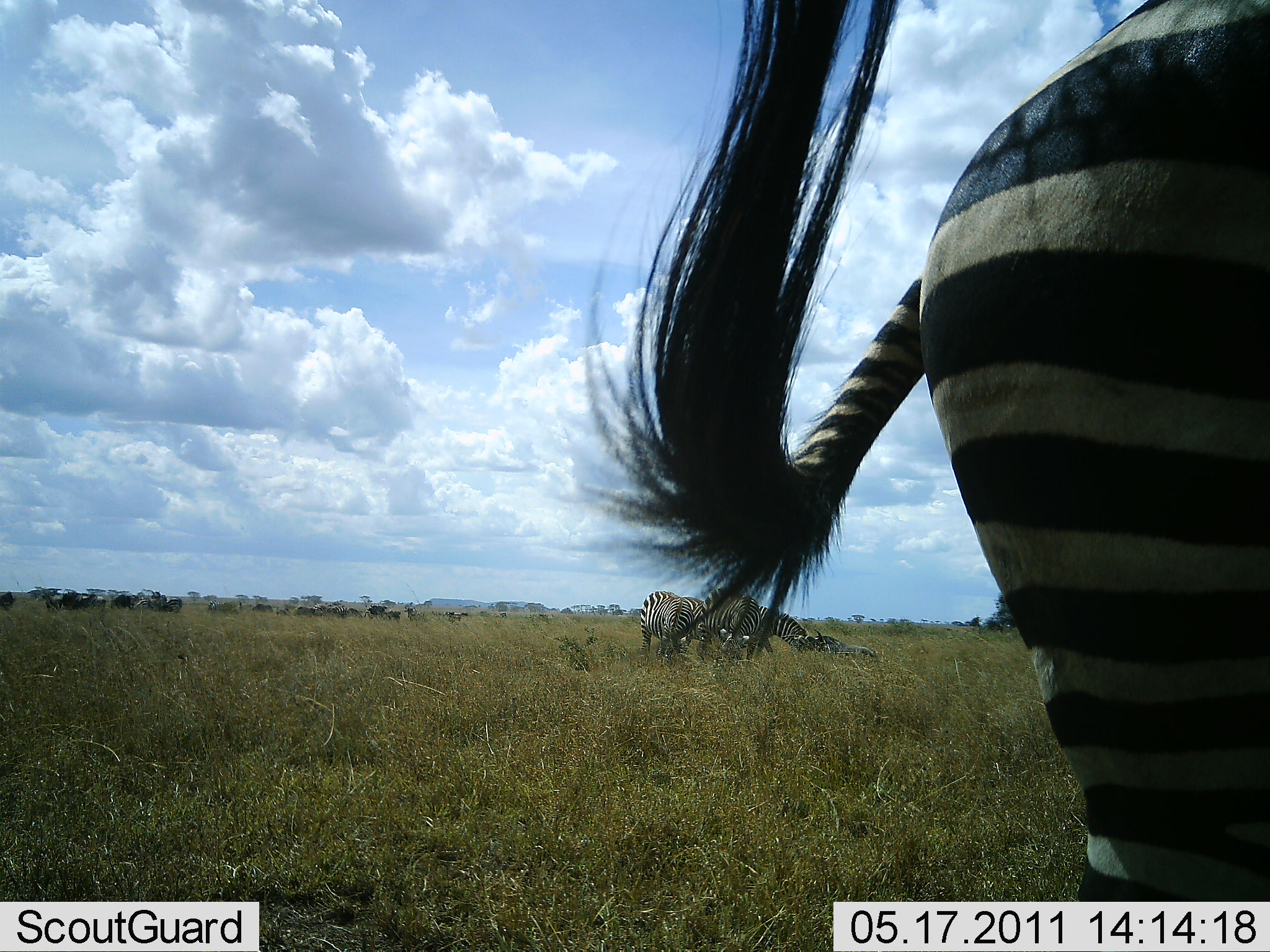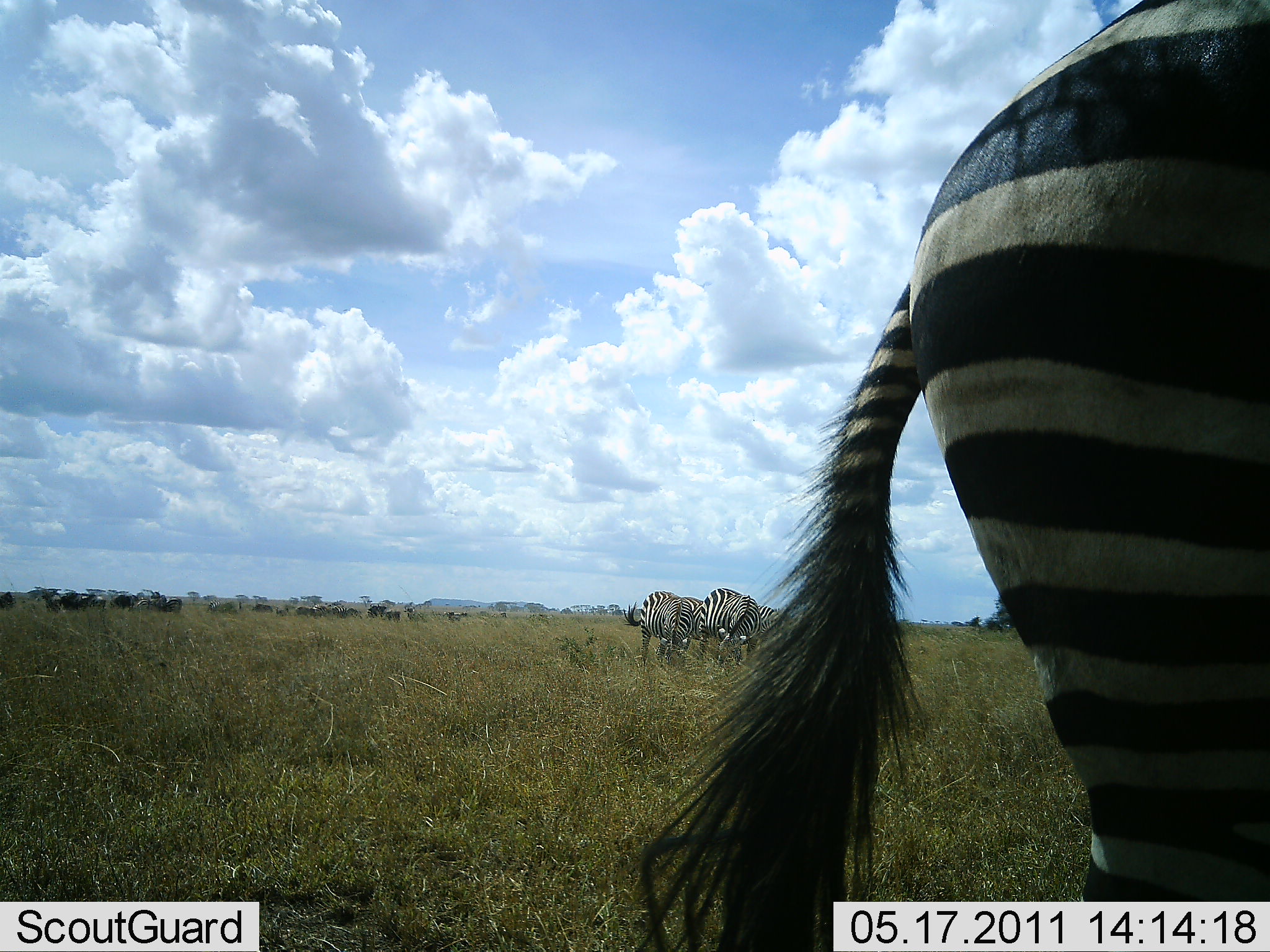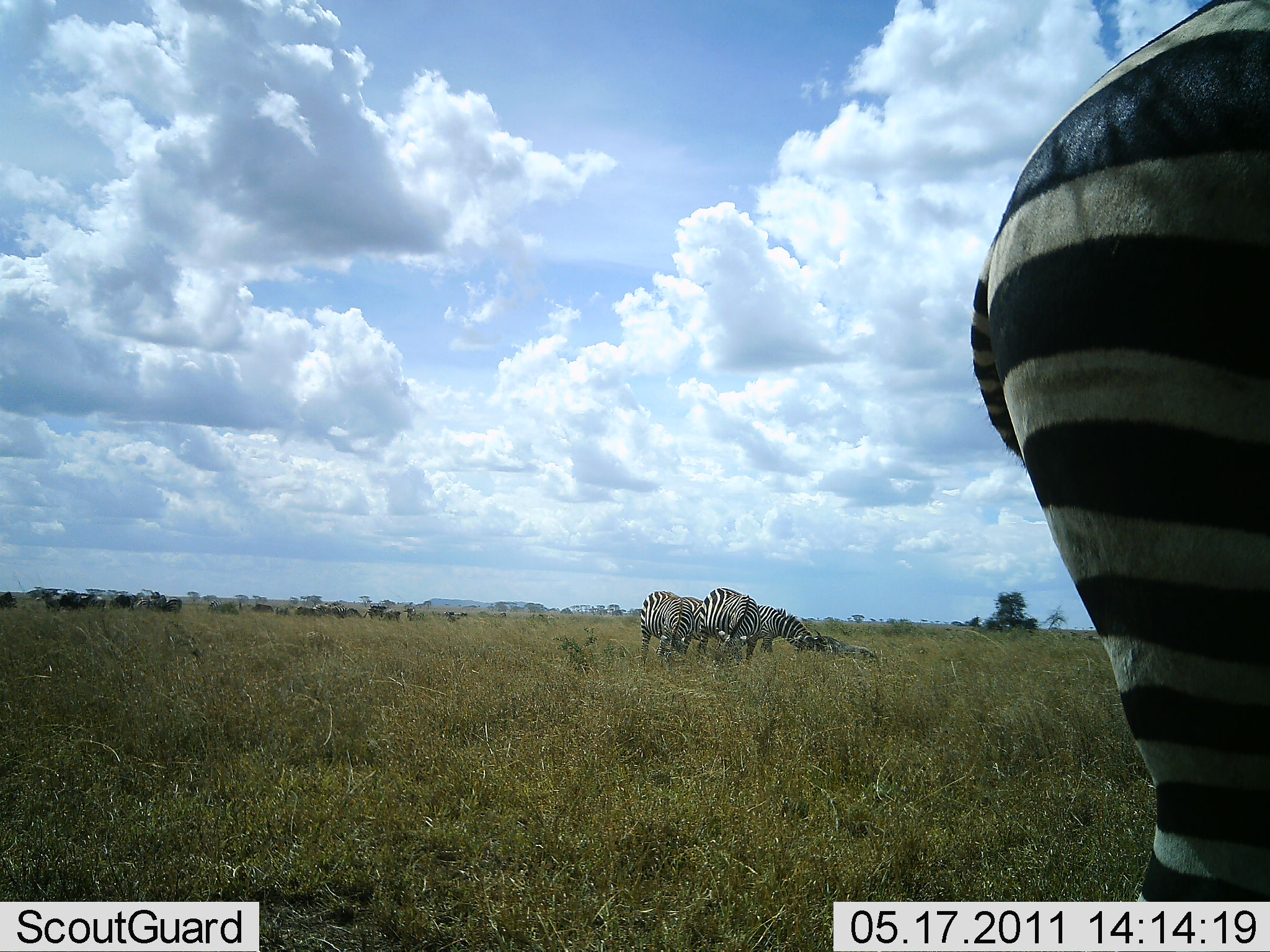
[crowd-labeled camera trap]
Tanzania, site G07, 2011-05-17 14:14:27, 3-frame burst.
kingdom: Animalia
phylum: Chordata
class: Mammalia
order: Perissodactyla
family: Equidae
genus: Equus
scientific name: Equus quagga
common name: plains zebra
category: zebra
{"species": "zebra (plains zebra) (Equus quagga)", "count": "5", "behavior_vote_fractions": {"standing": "75%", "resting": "42%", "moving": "17%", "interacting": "0%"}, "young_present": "17%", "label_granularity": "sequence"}